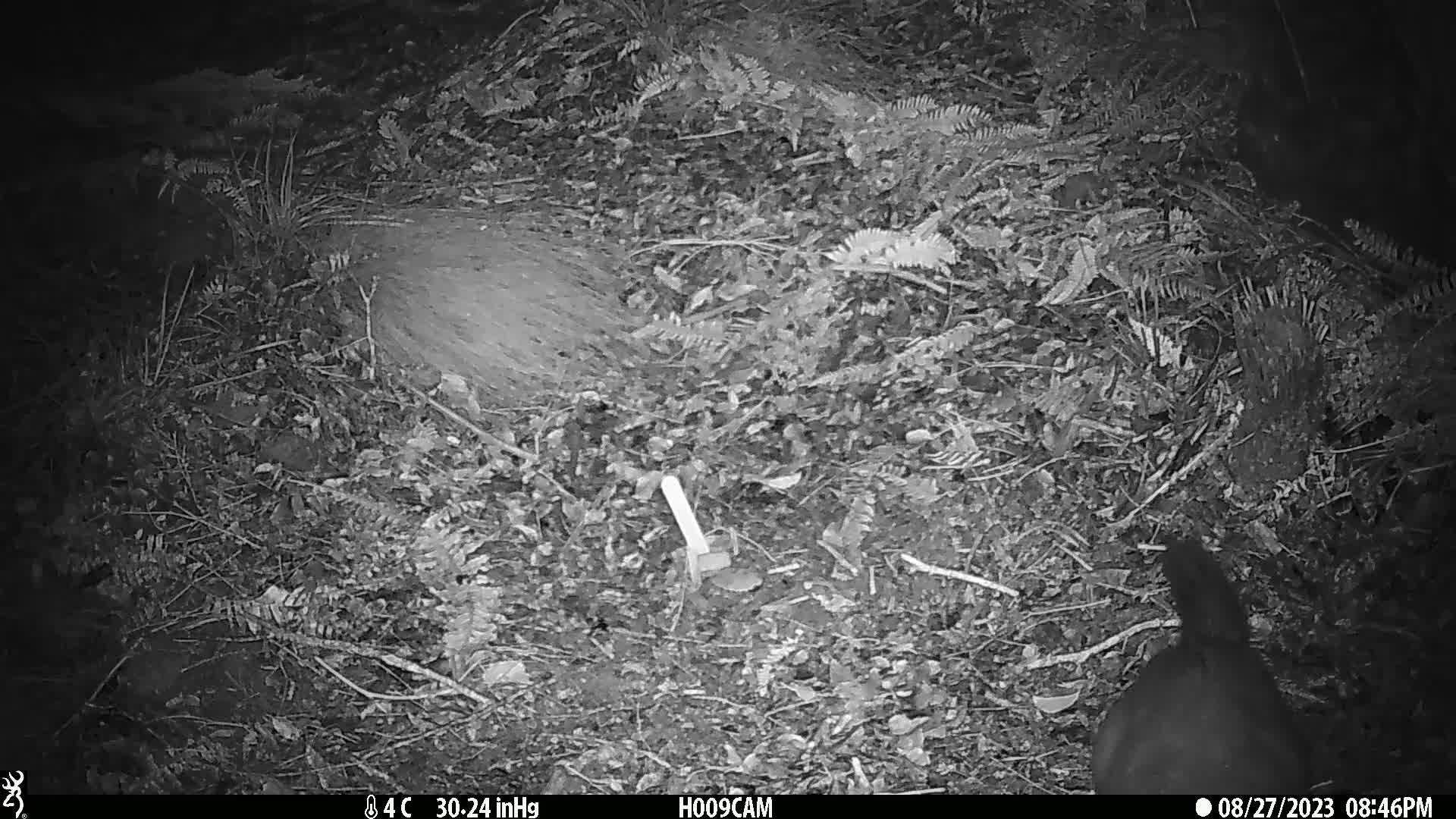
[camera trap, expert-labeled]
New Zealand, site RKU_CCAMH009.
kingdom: Animalia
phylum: Chordata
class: Mammalia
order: Diprotodontia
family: Phalangeridae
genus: Trichosurus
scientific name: Trichosurus vulpecula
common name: common brushtail possum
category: possum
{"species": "possum (common brushtail possum) (Trichosurus vulpecula)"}